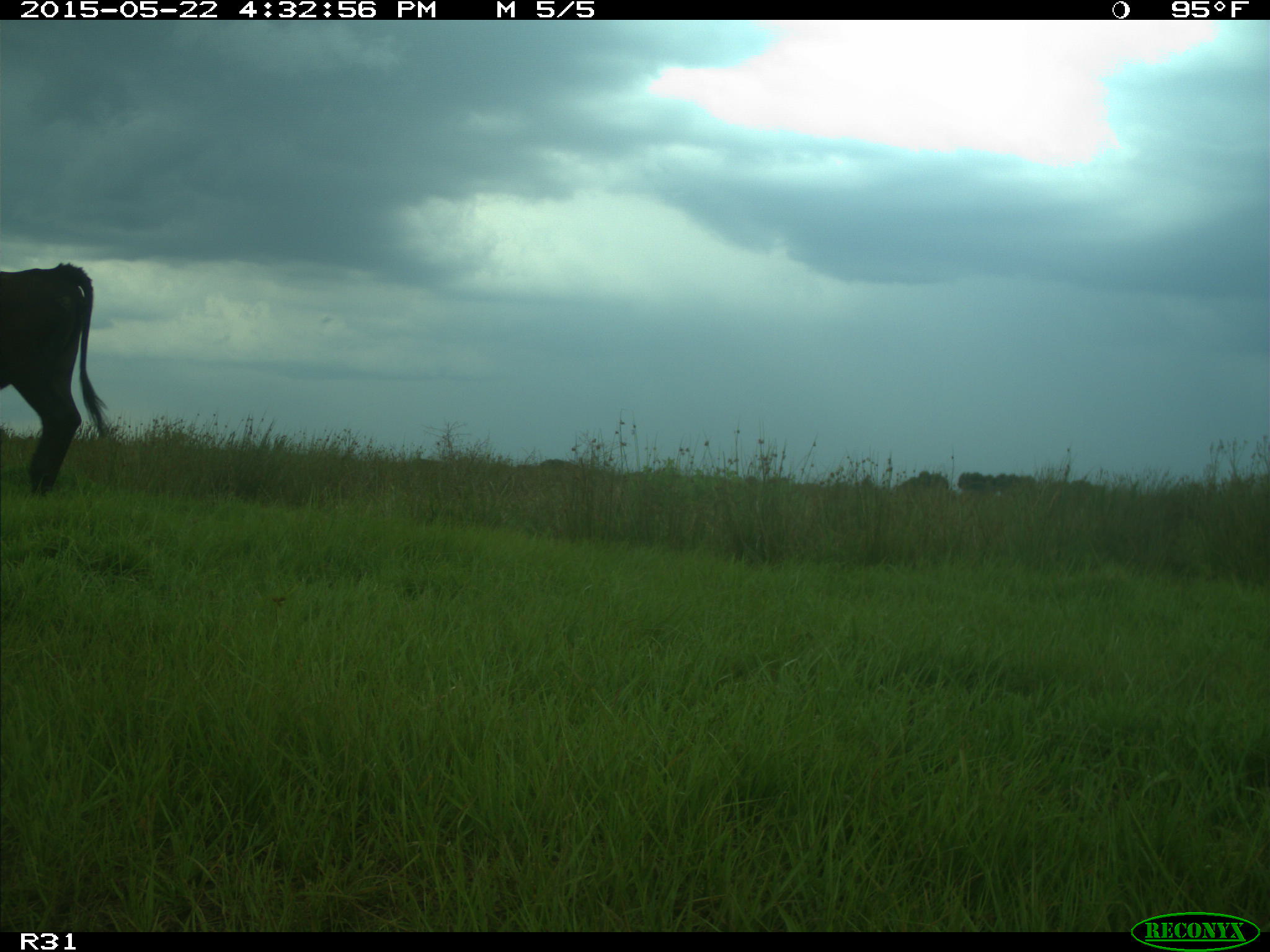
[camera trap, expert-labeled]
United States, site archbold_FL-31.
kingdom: Animalia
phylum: Chordata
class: Mammalia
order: Artiodactyla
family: Bovidae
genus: Bos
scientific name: Bos taurus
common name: domestic cow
Bos taurus (domestic cow).